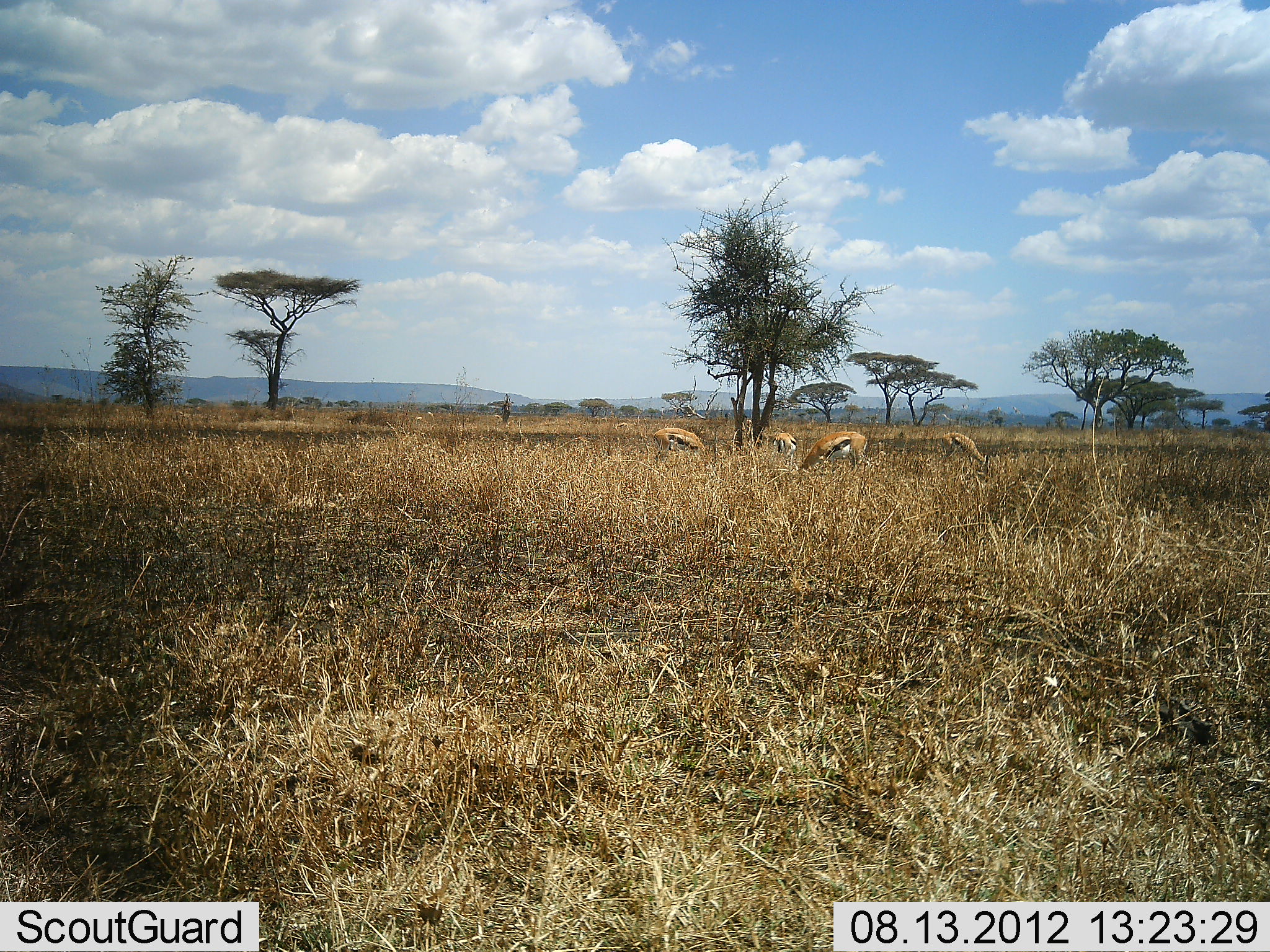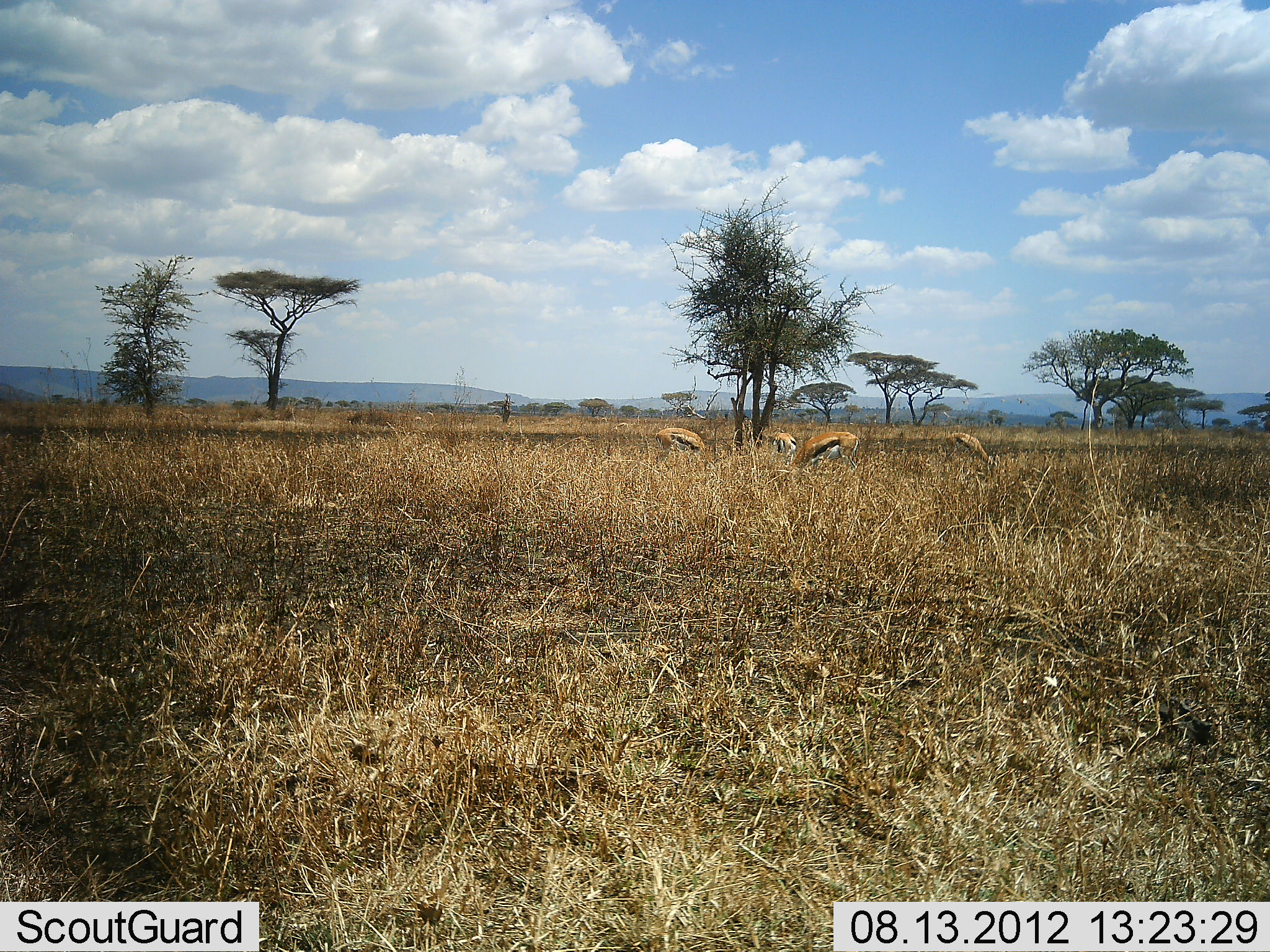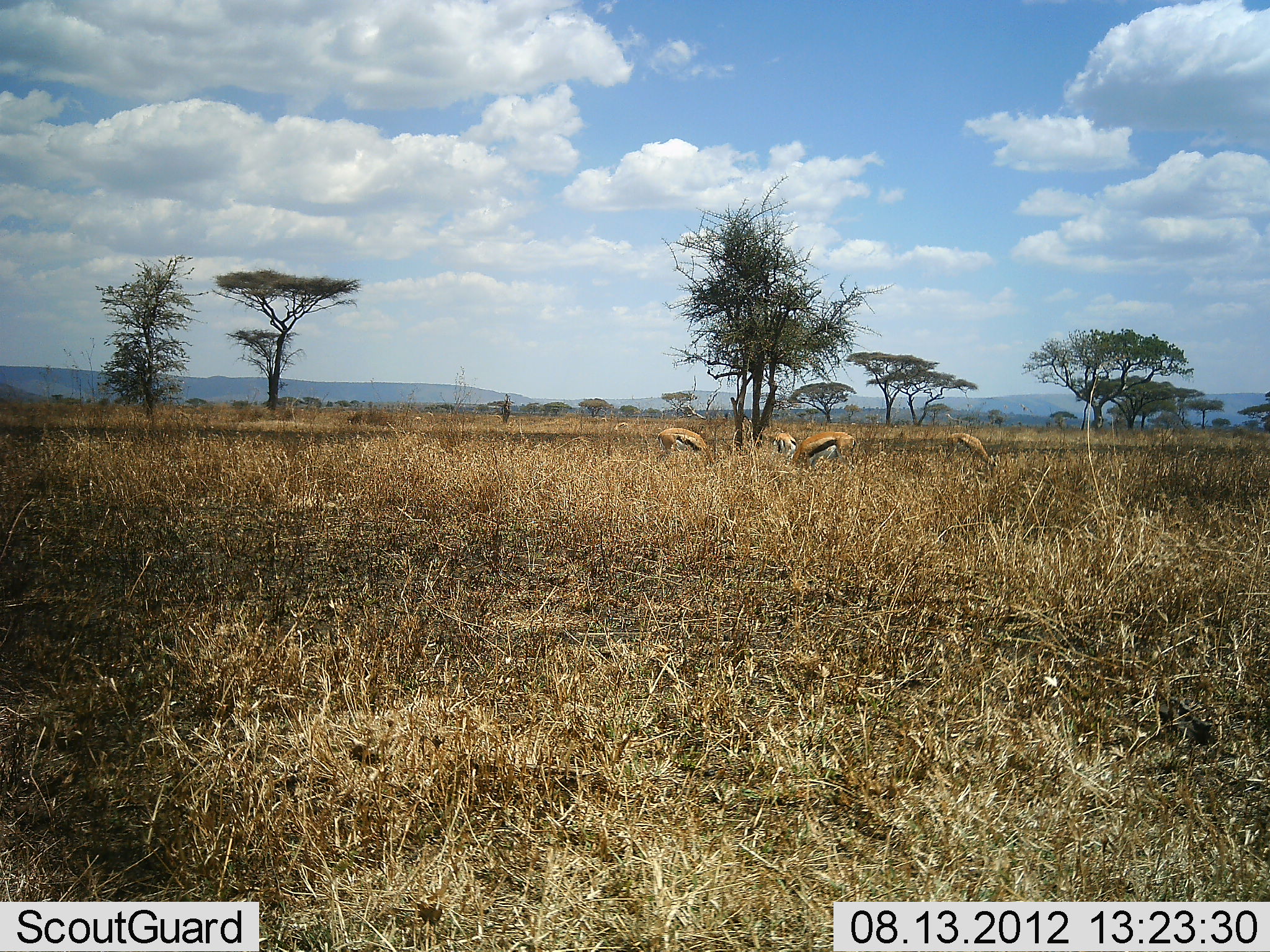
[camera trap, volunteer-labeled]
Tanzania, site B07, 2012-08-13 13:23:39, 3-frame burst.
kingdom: Animalia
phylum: Chordata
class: Mammalia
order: Artiodactyla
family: Bovidae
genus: Eudorcas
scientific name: Eudorcas thomsonii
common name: thomson's gazelle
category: gazellethomsons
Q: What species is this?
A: Gazellethomsons (thomson's gazelle) (Eudorcas thomsonii).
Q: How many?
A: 4.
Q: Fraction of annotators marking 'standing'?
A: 10%.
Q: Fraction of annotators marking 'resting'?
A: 0%.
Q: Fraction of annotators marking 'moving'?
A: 0%.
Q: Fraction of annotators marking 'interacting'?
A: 0%.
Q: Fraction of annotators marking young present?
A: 0%.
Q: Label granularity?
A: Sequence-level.